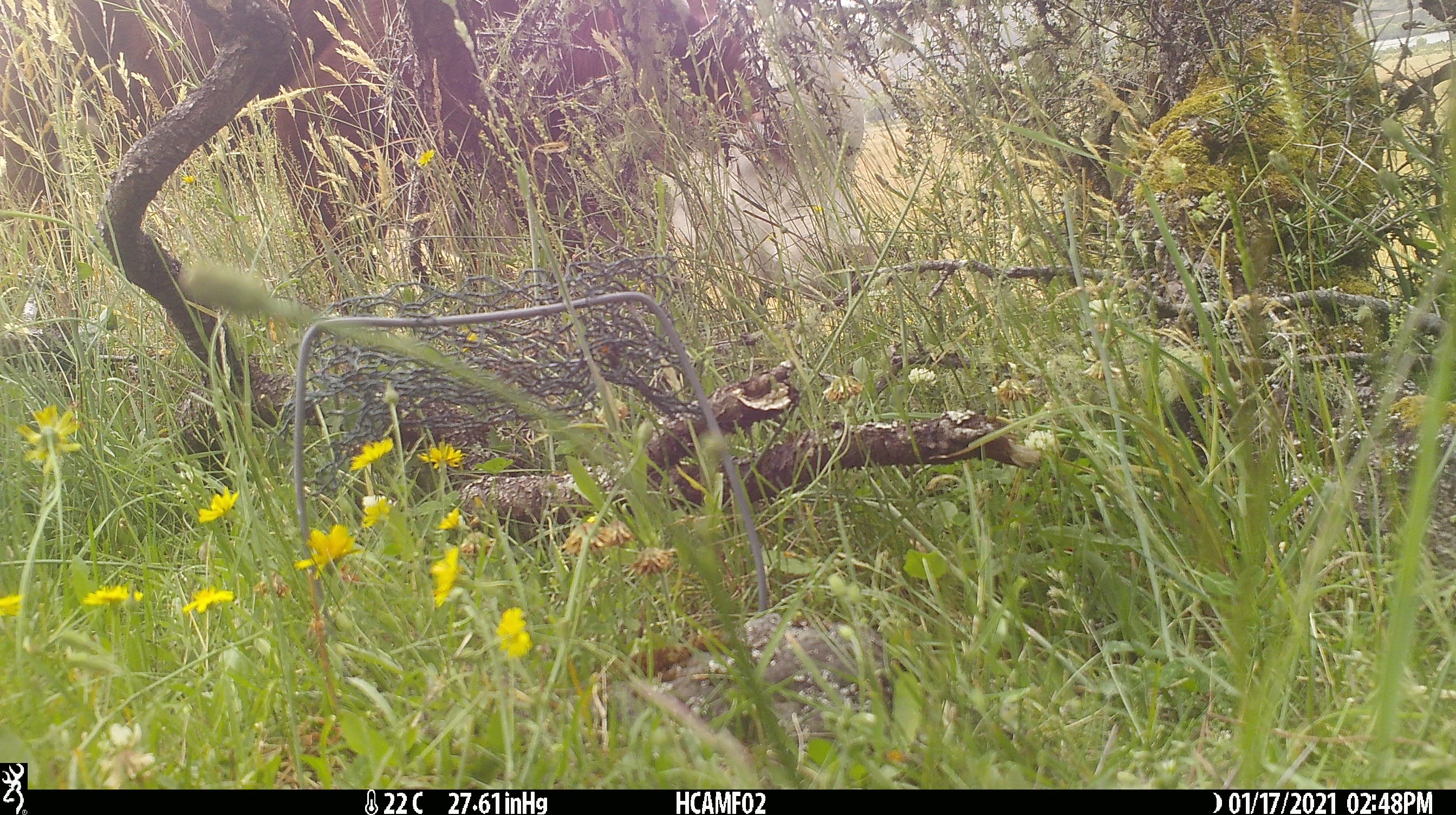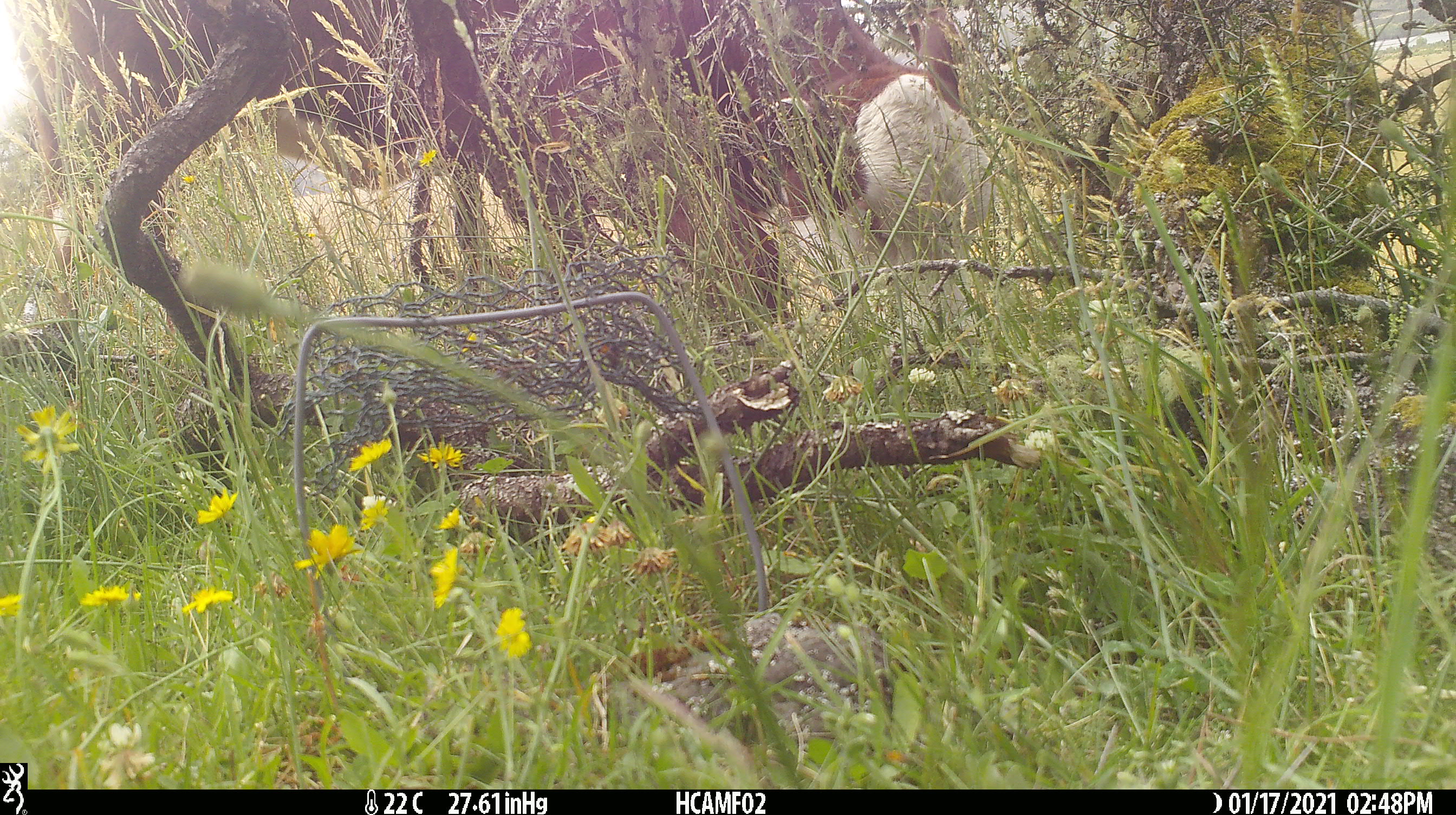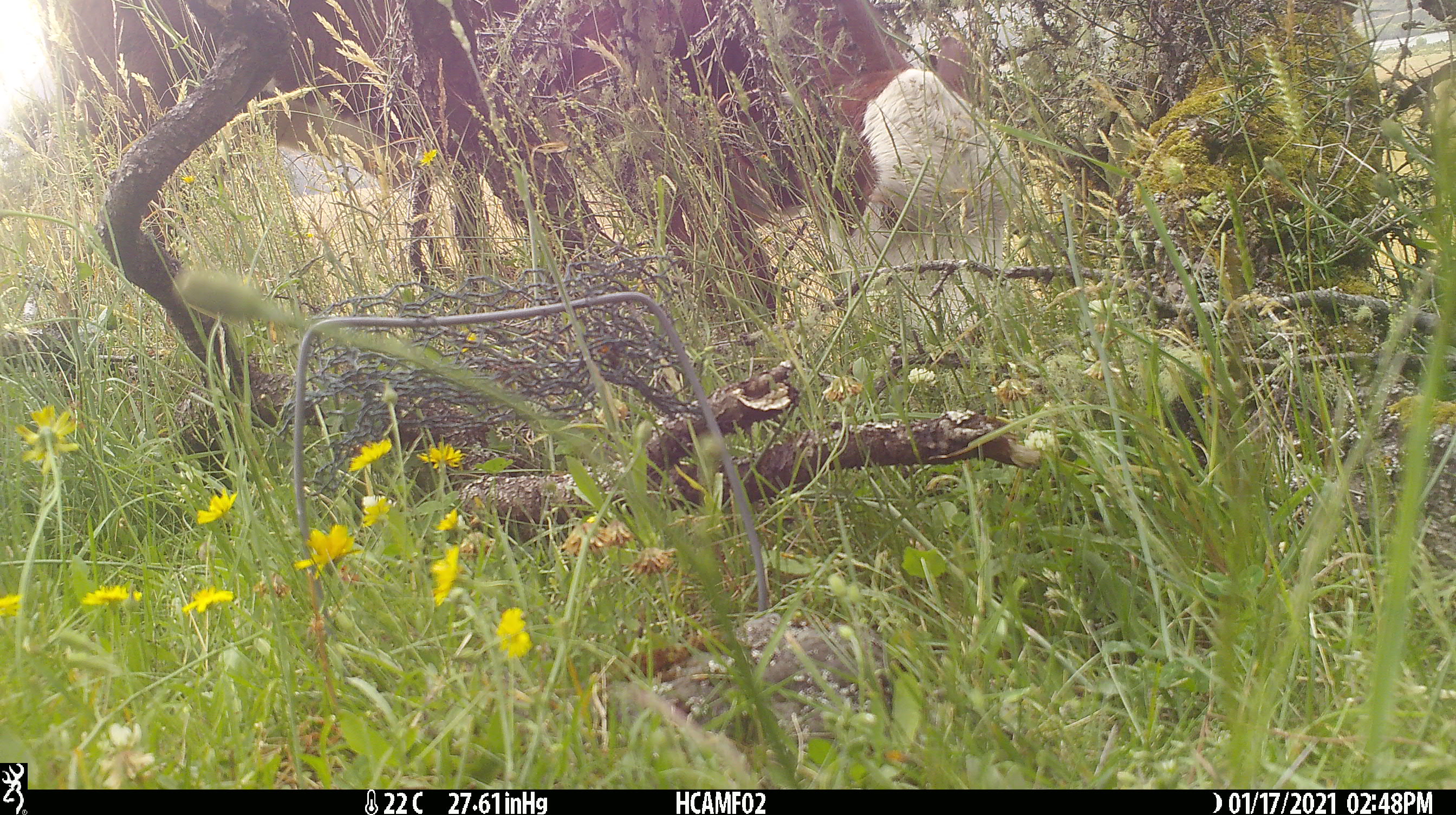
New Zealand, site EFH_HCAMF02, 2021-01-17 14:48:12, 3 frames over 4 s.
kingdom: Animalia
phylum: Chordata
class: Mammalia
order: Artiodactyla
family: Bovidae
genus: Bos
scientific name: Bos taurus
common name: domestic cow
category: cow